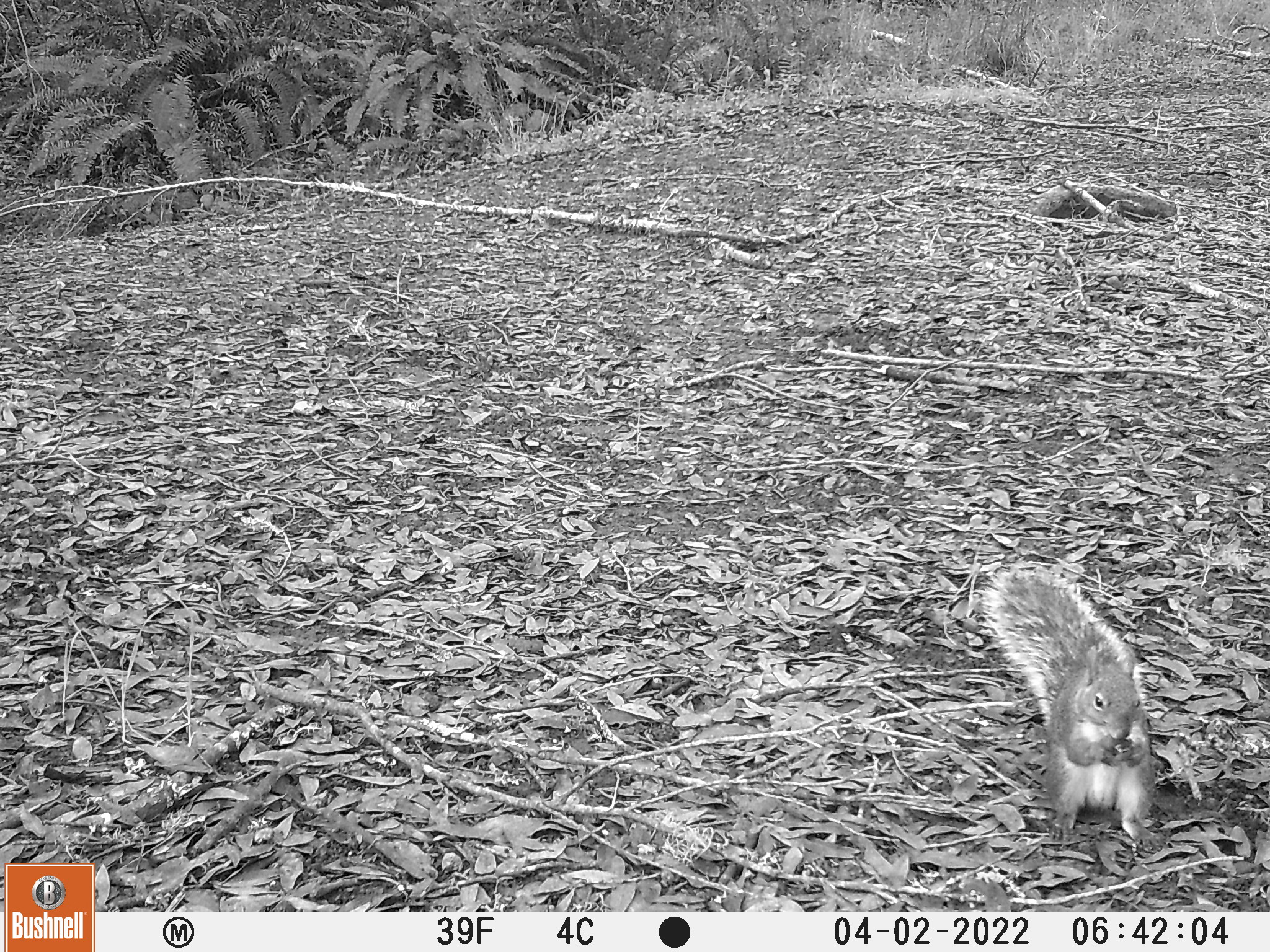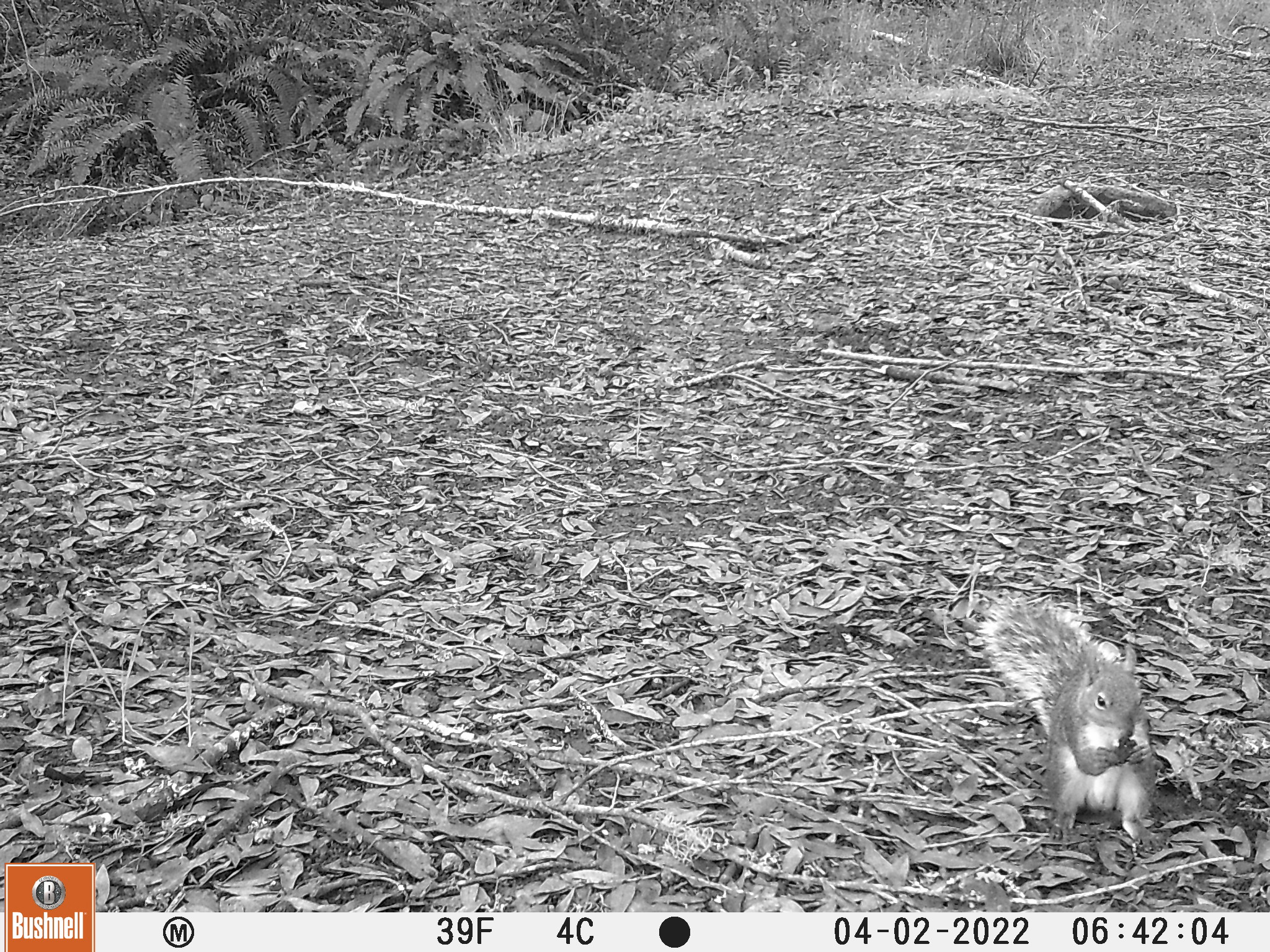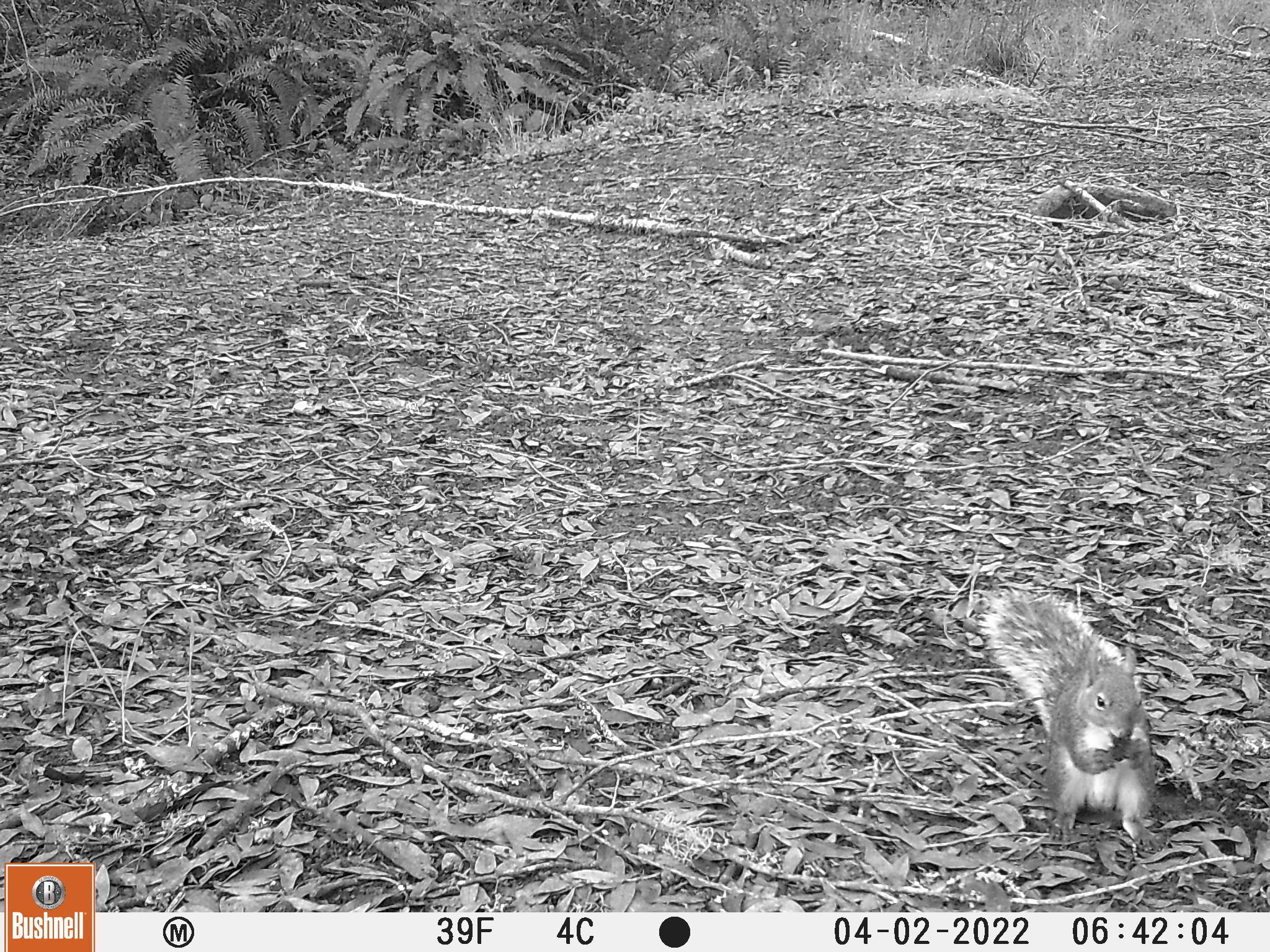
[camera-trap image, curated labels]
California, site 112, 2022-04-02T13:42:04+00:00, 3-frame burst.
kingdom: Animalia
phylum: Chordata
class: Mammalia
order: Rodentia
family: Sciuridae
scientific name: Sciuridae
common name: squirrel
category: unknown squirrel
Unknown squirrel (squirrel) (Sciuridae).